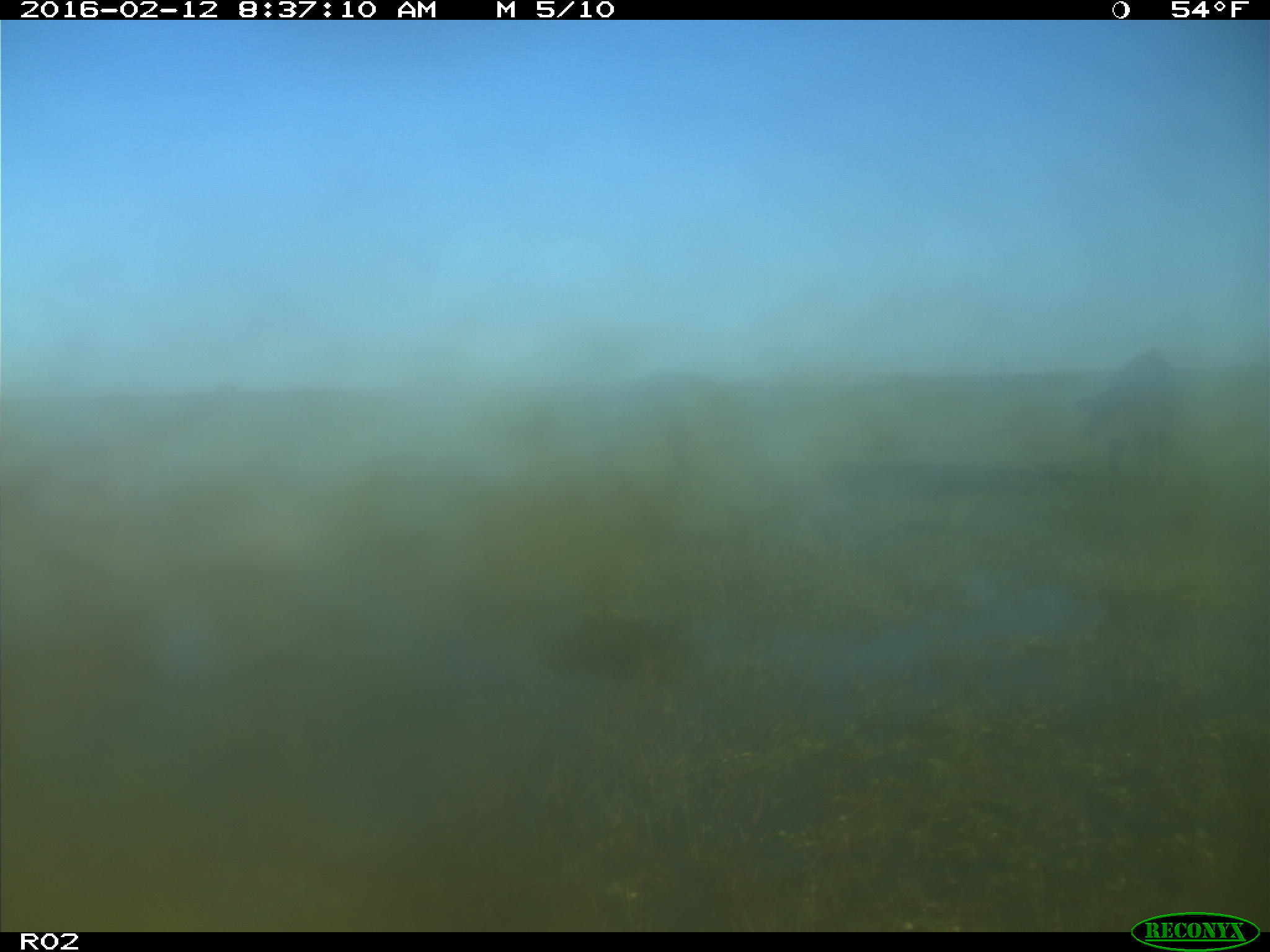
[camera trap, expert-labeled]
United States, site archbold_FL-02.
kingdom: Animalia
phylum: Chordata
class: Mammalia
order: Artiodactyla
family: Bovidae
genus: Bos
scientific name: Bos taurus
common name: domestic cow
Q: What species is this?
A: Bos taurus (domestic cow).